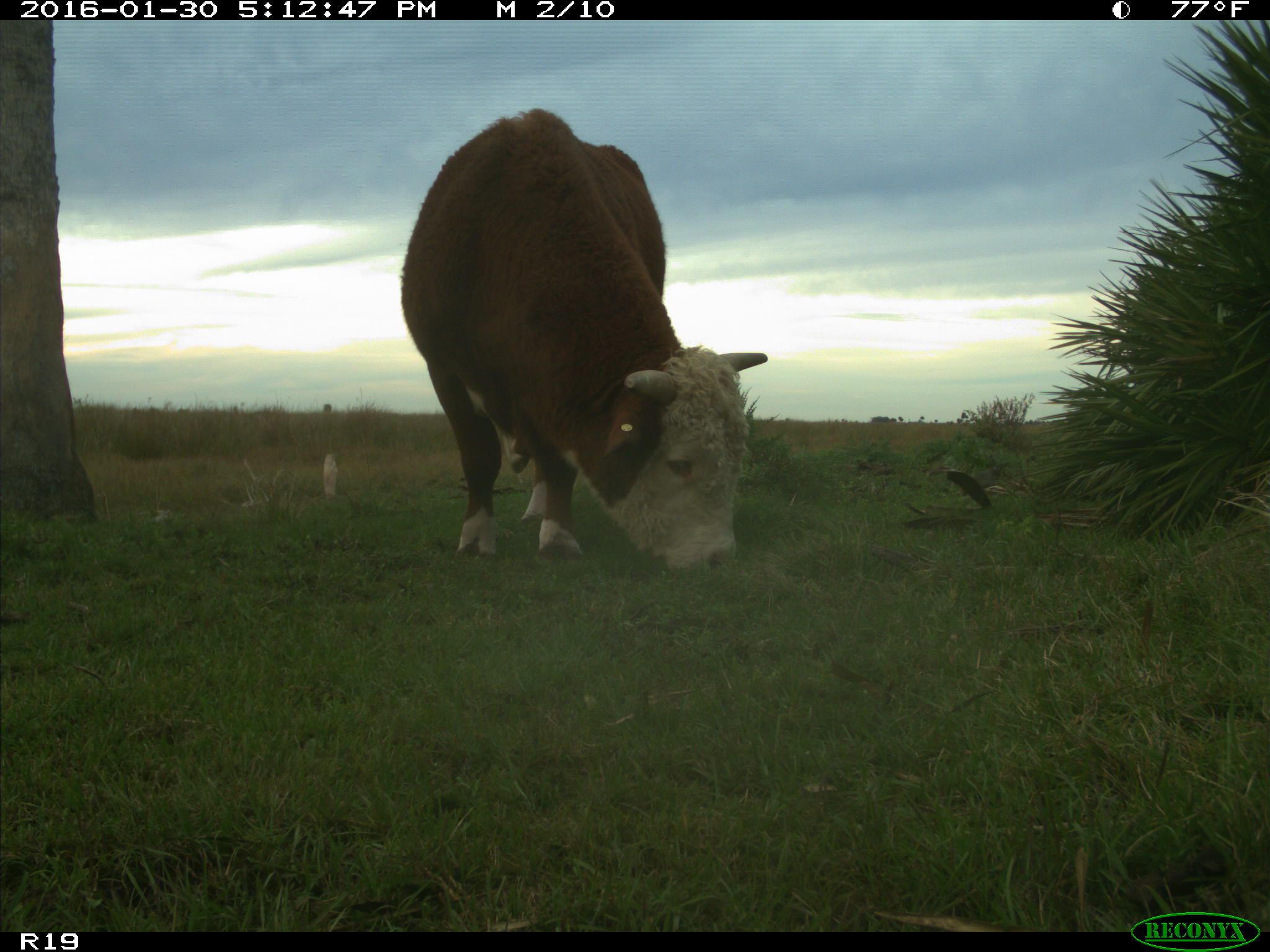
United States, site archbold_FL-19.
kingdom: Animalia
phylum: Chordata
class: Mammalia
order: Artiodactyla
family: Bovidae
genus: Bos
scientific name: Bos taurus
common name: domestic cow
Bos taurus (domestic cow).